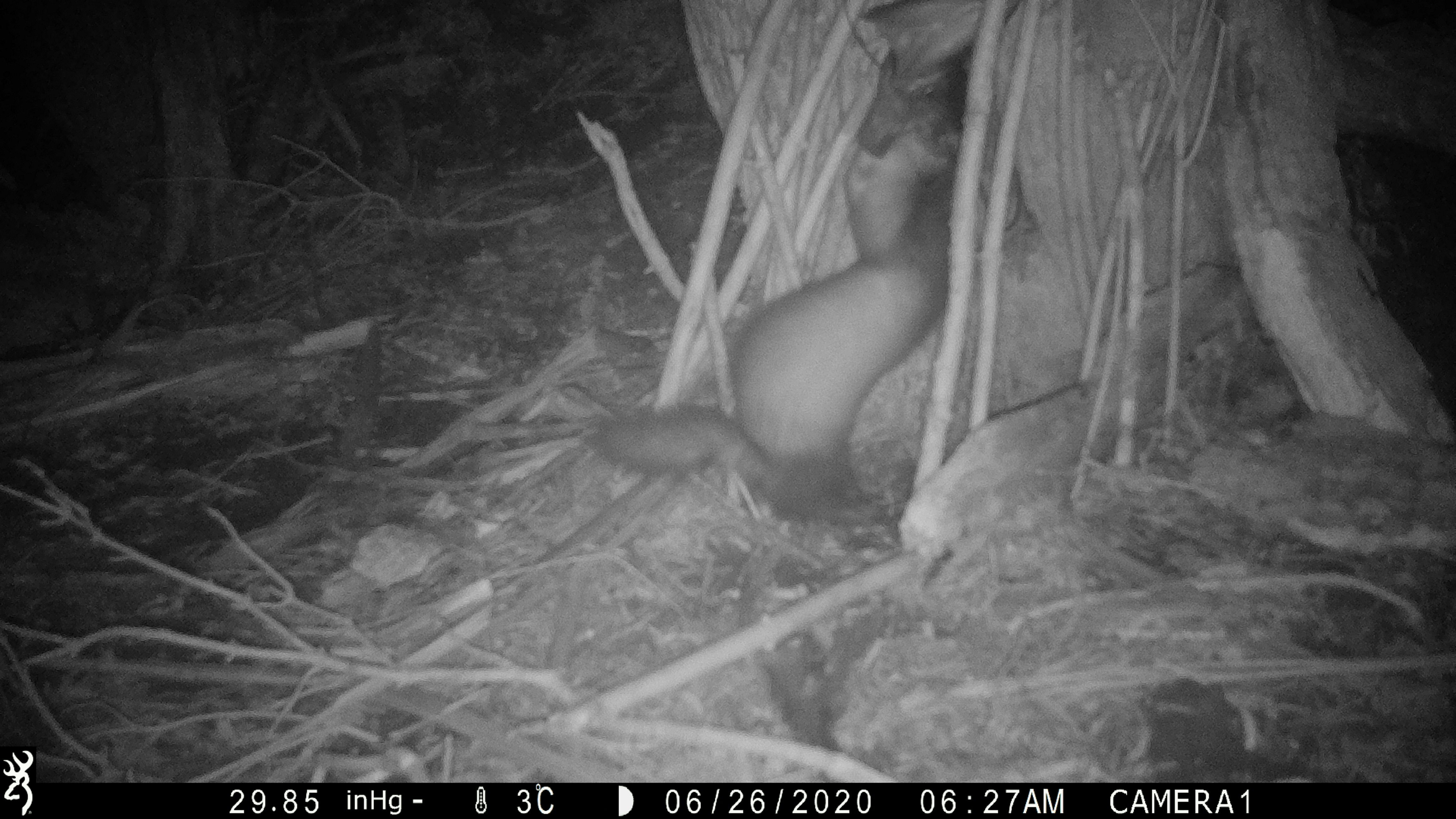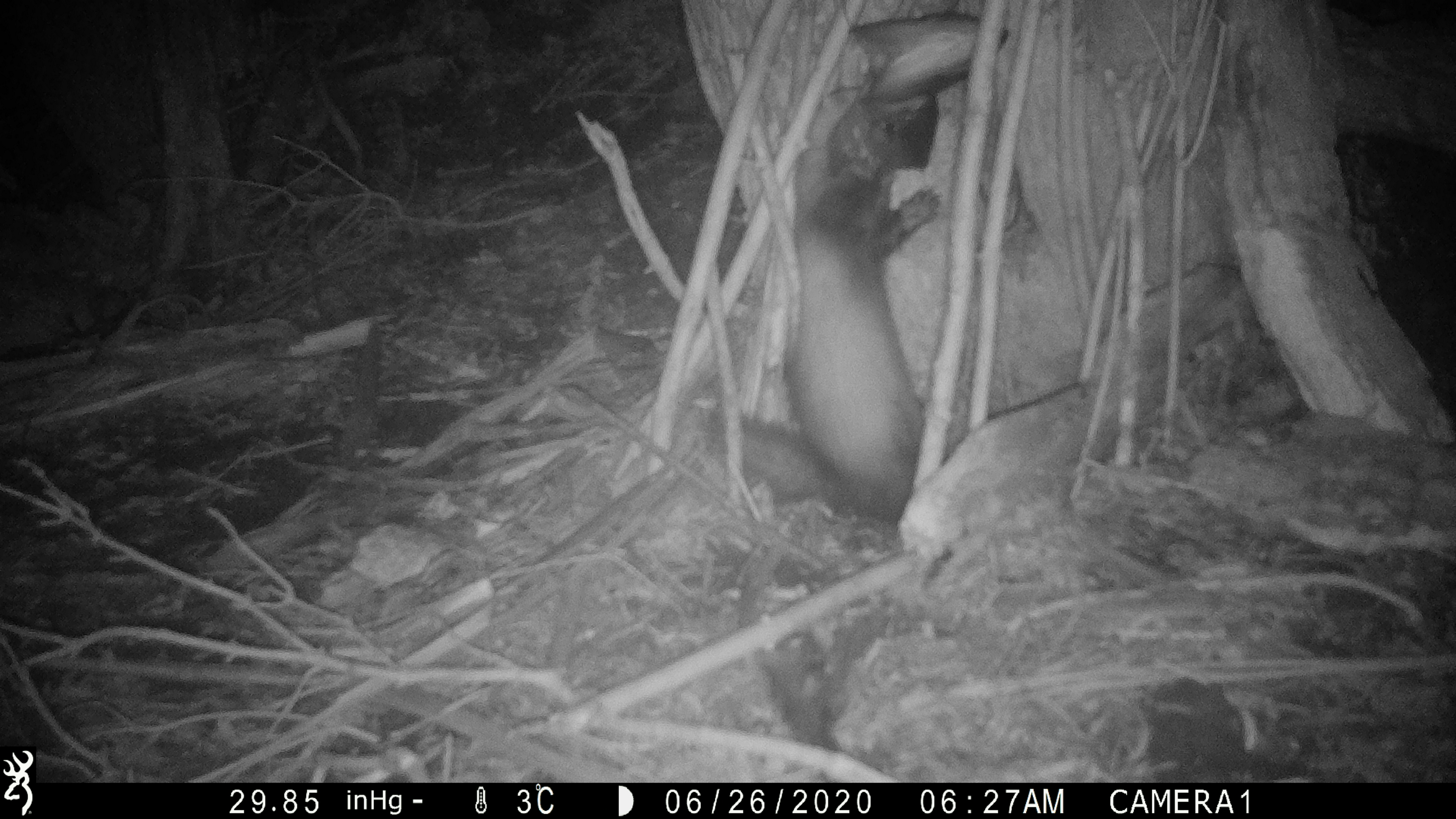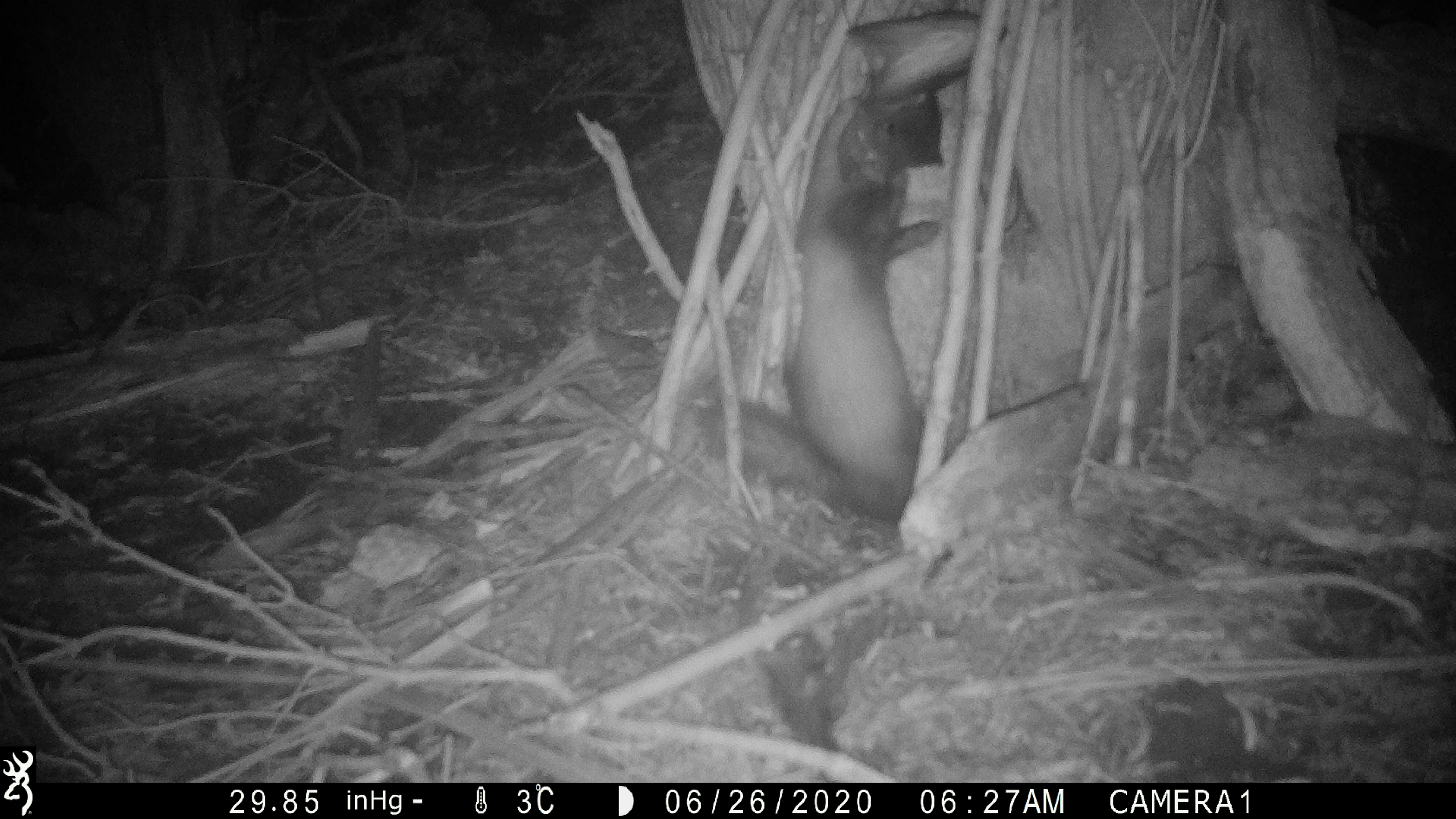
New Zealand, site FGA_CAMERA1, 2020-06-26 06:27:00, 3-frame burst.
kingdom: Animalia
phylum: Chordata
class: Mammalia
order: Carnivora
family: Mustelidae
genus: Mustela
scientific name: Mustela furo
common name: ferret